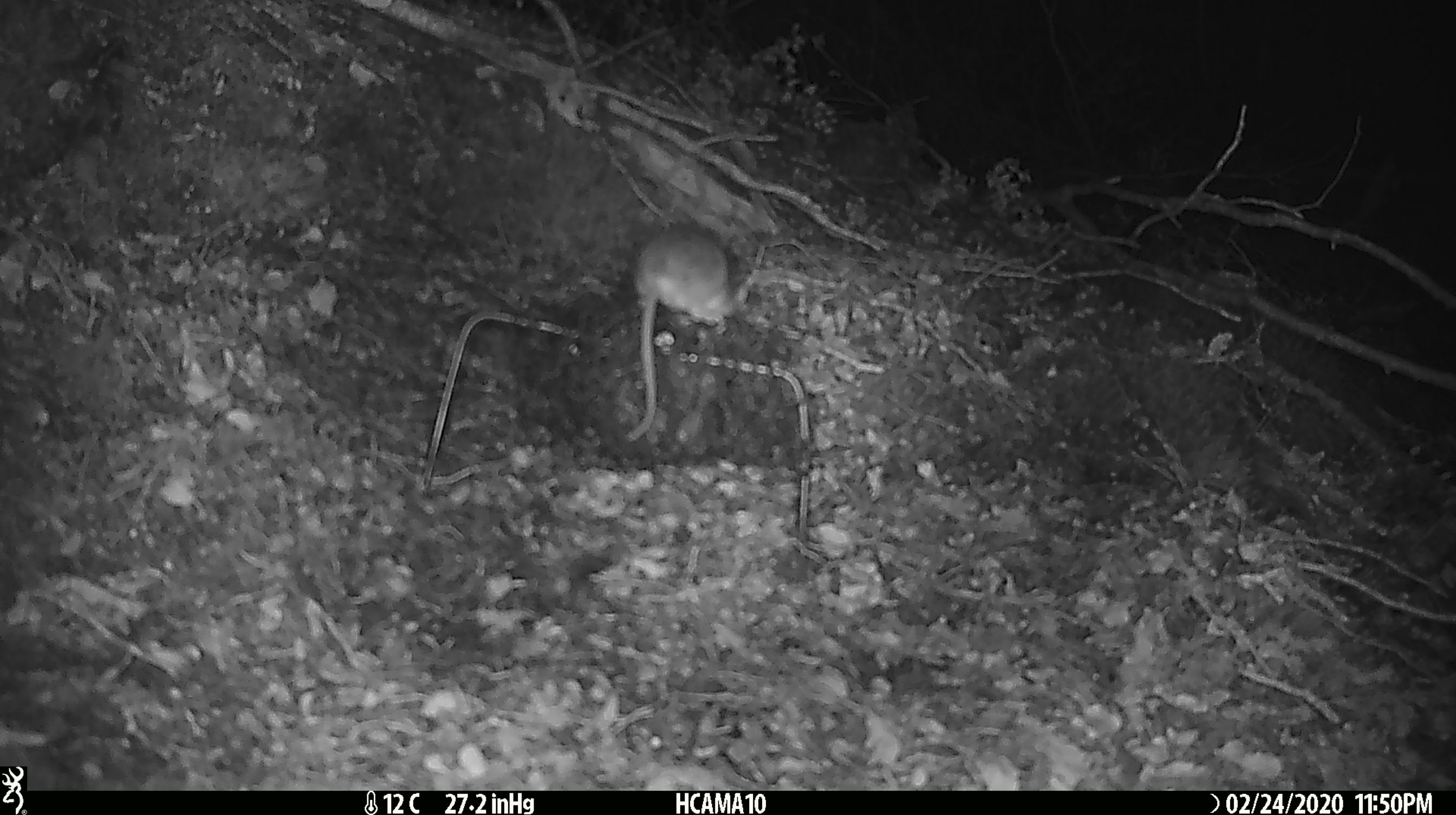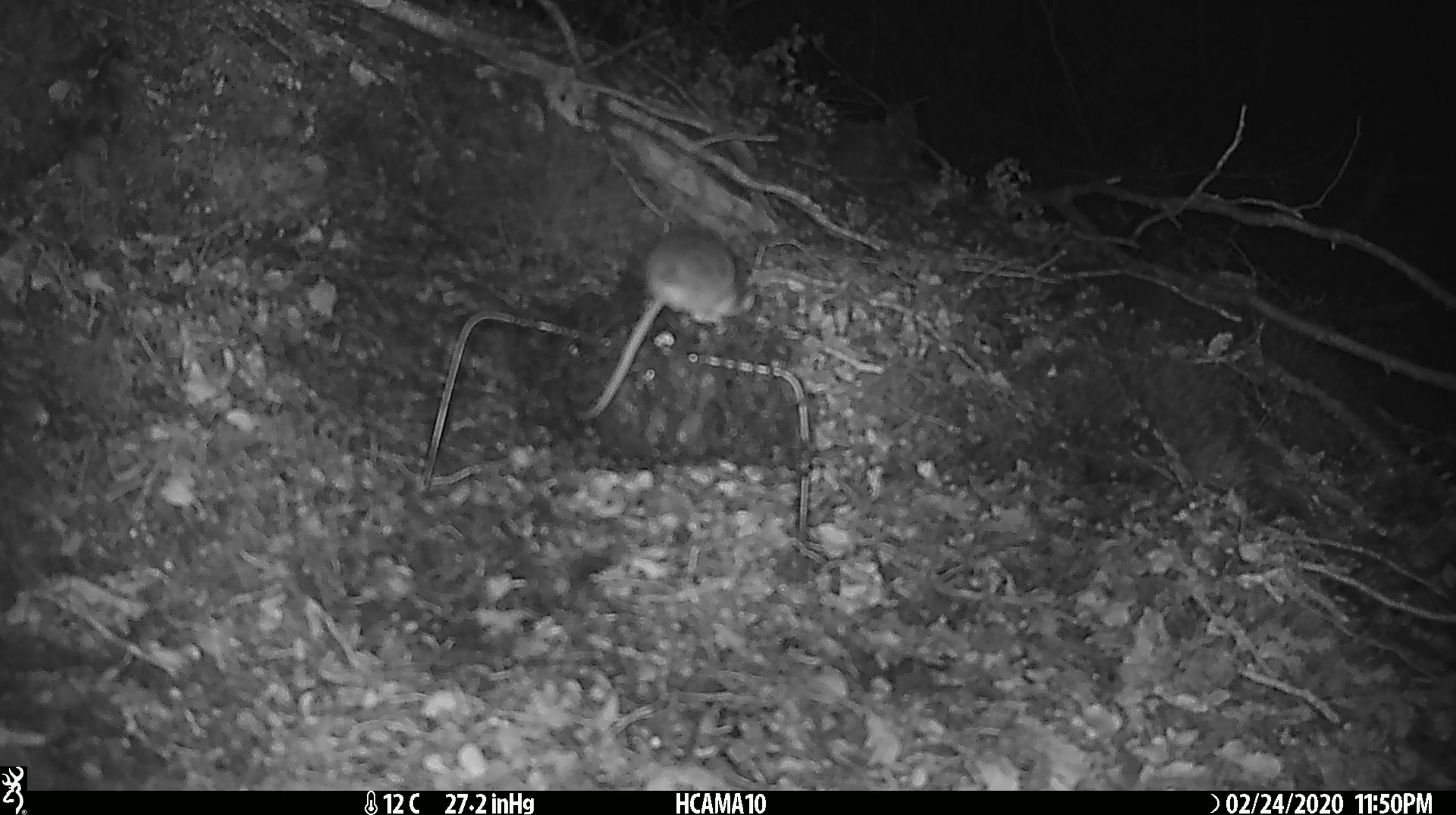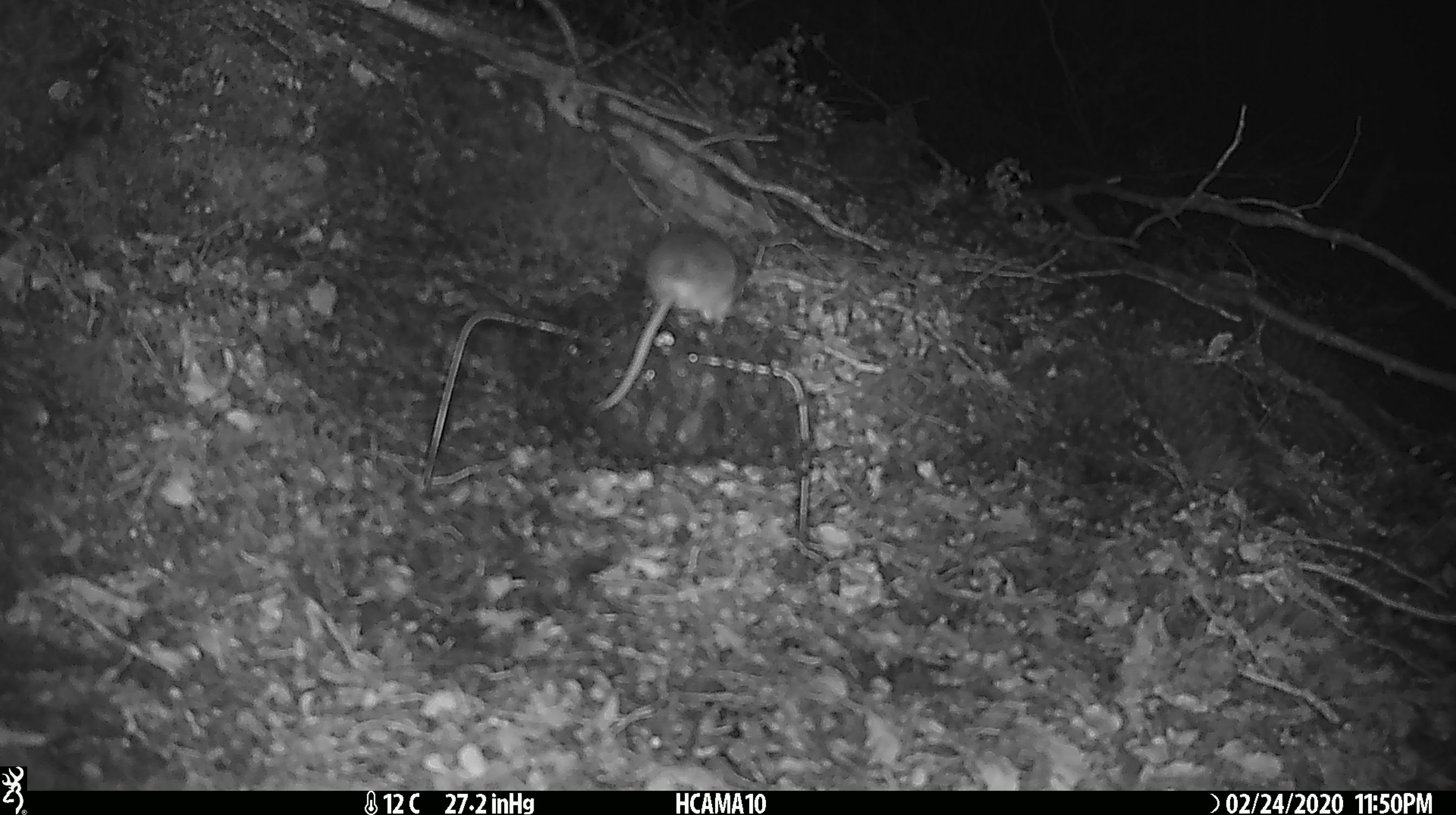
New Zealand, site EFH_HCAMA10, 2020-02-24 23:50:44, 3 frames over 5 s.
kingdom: Animalia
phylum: Chordata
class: Mammalia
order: Rodentia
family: Muridae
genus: Mus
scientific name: Mus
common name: mouse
Mouse (Mus).